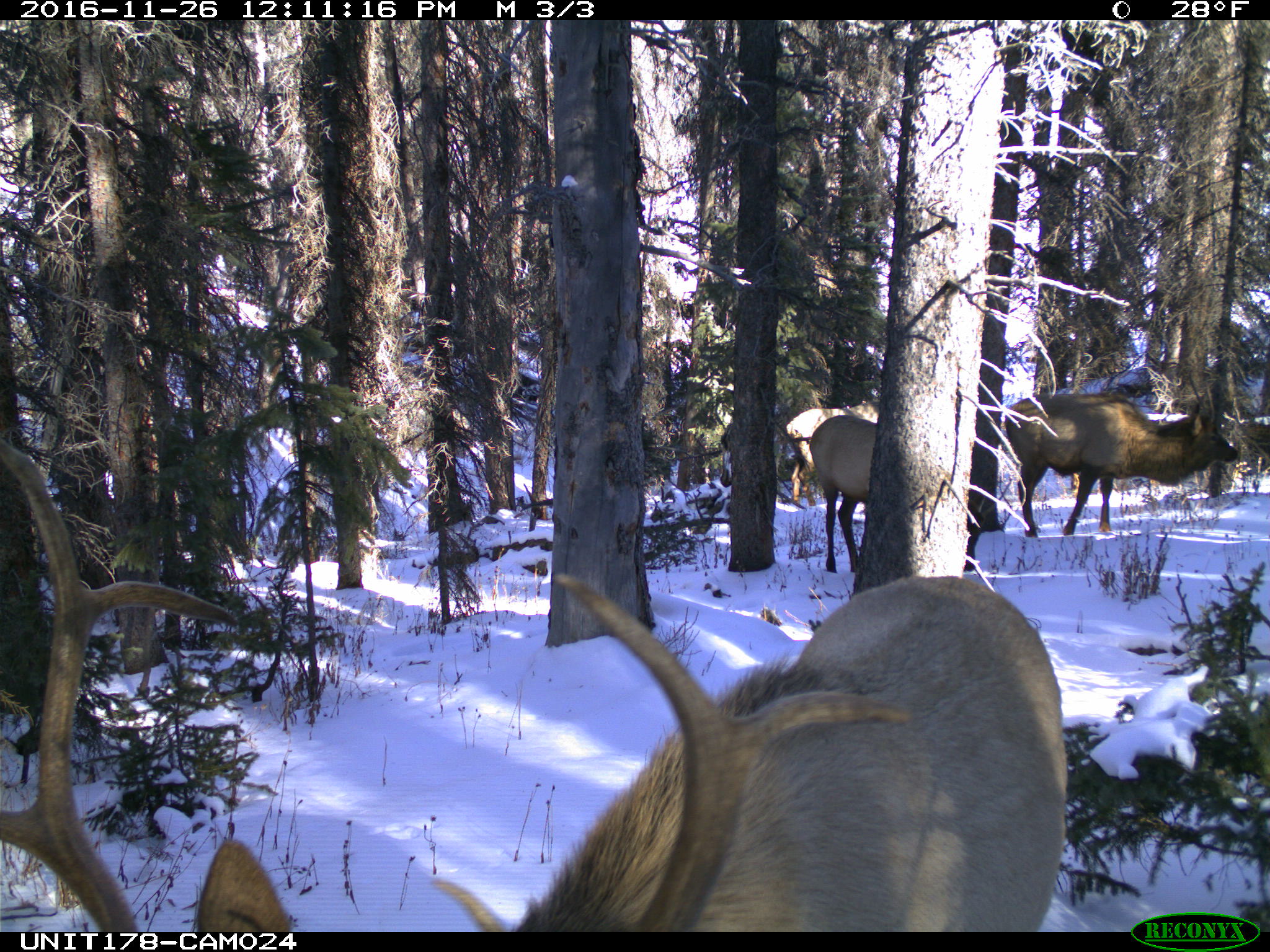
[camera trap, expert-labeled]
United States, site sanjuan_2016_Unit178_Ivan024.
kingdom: Animalia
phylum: Chordata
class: Mammalia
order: Artiodactyla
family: Cervidae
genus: Cervus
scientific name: Cervus elaphus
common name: red deer